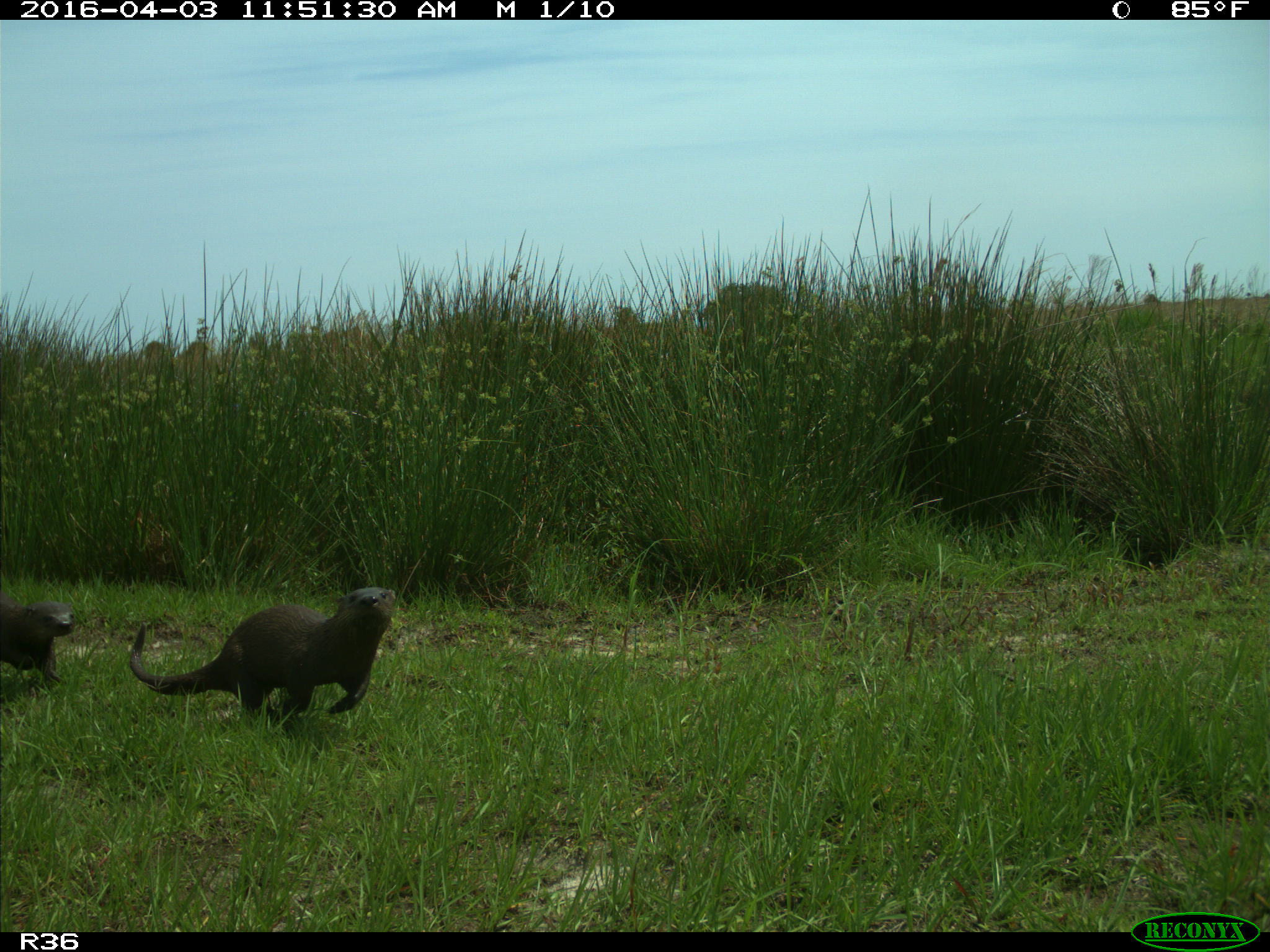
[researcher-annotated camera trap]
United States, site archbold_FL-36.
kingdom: Animalia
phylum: Chordata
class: Mammalia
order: Carnivora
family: Mustelidae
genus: Lontra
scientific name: Lontra canadensis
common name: north american river otter